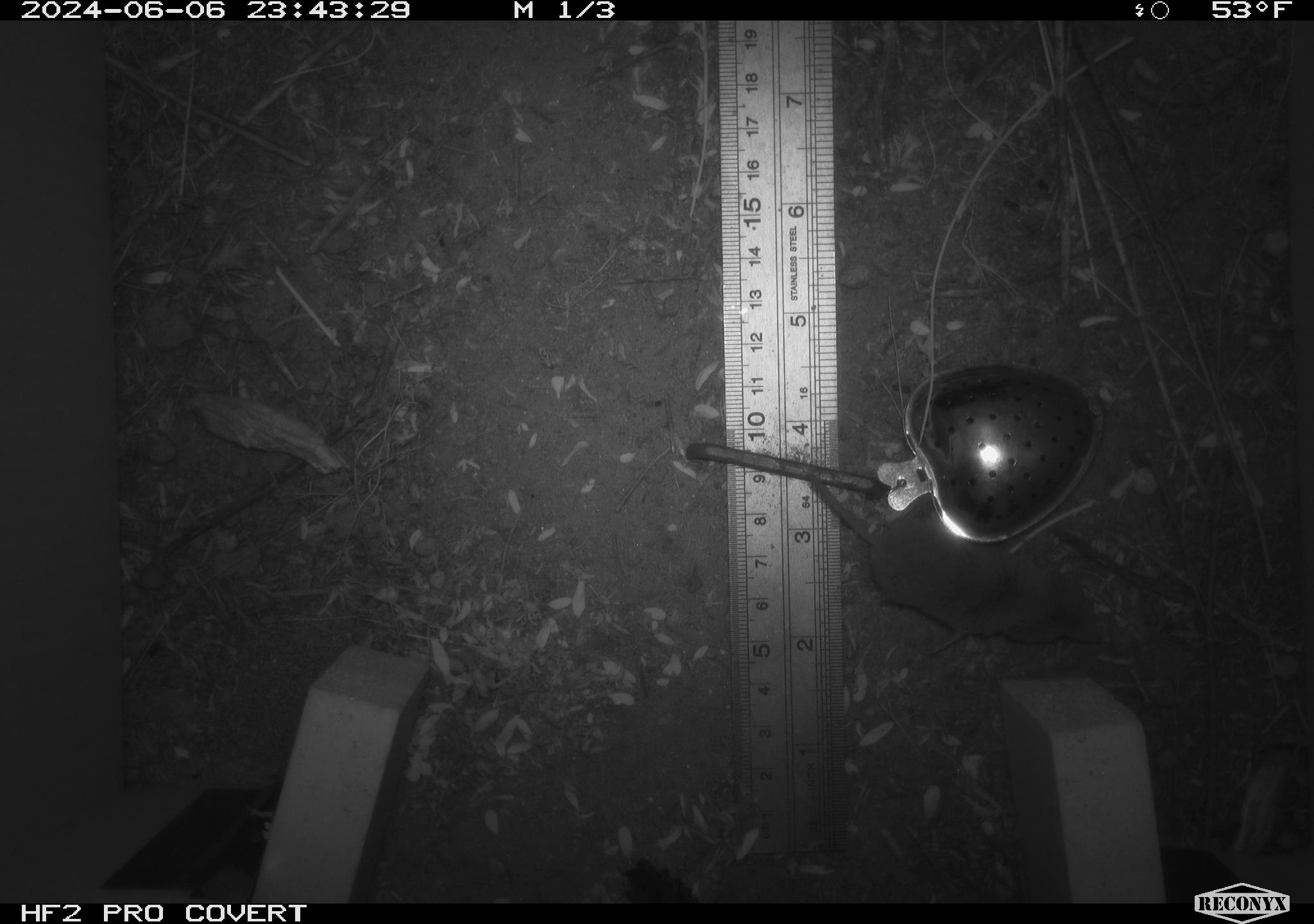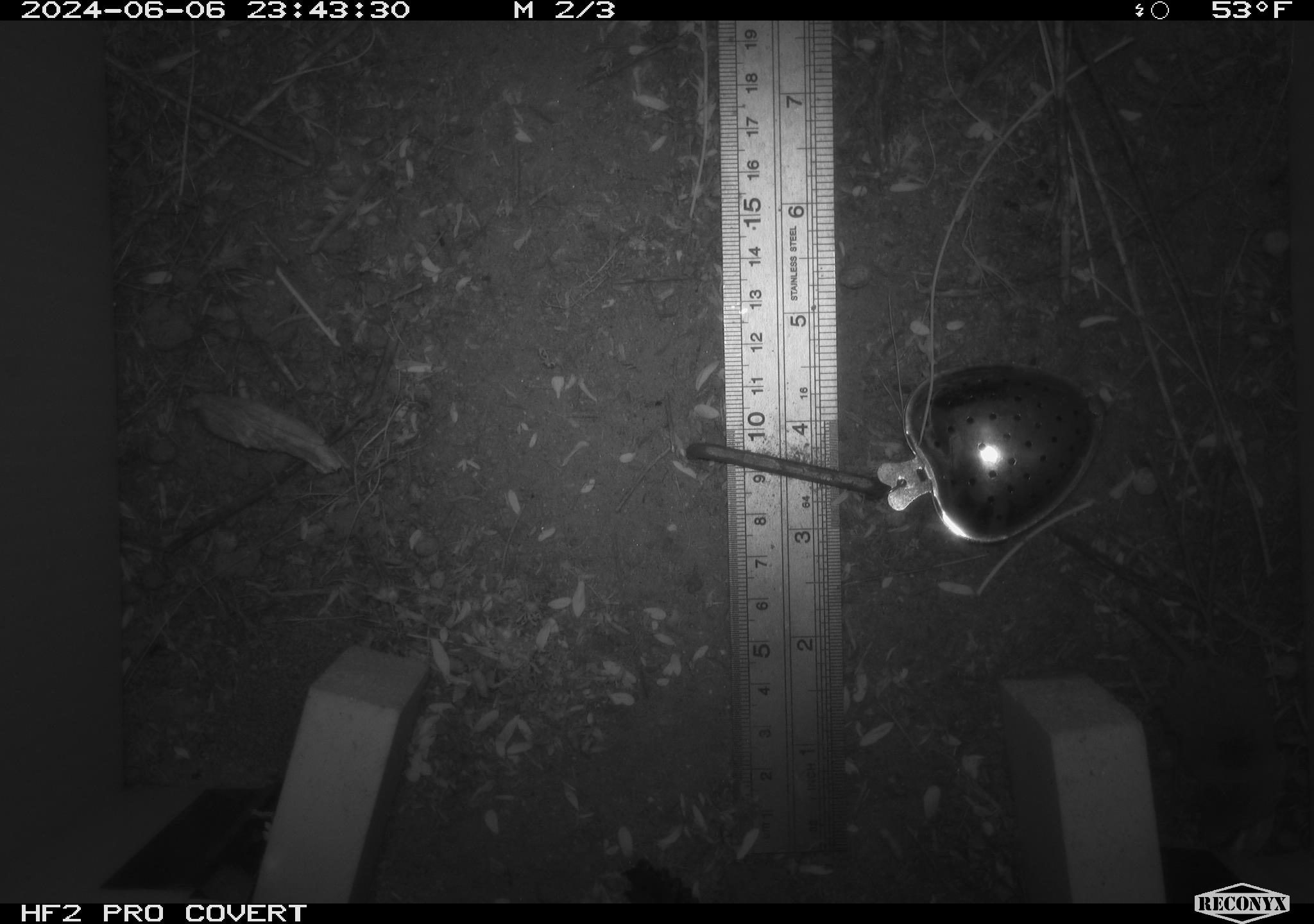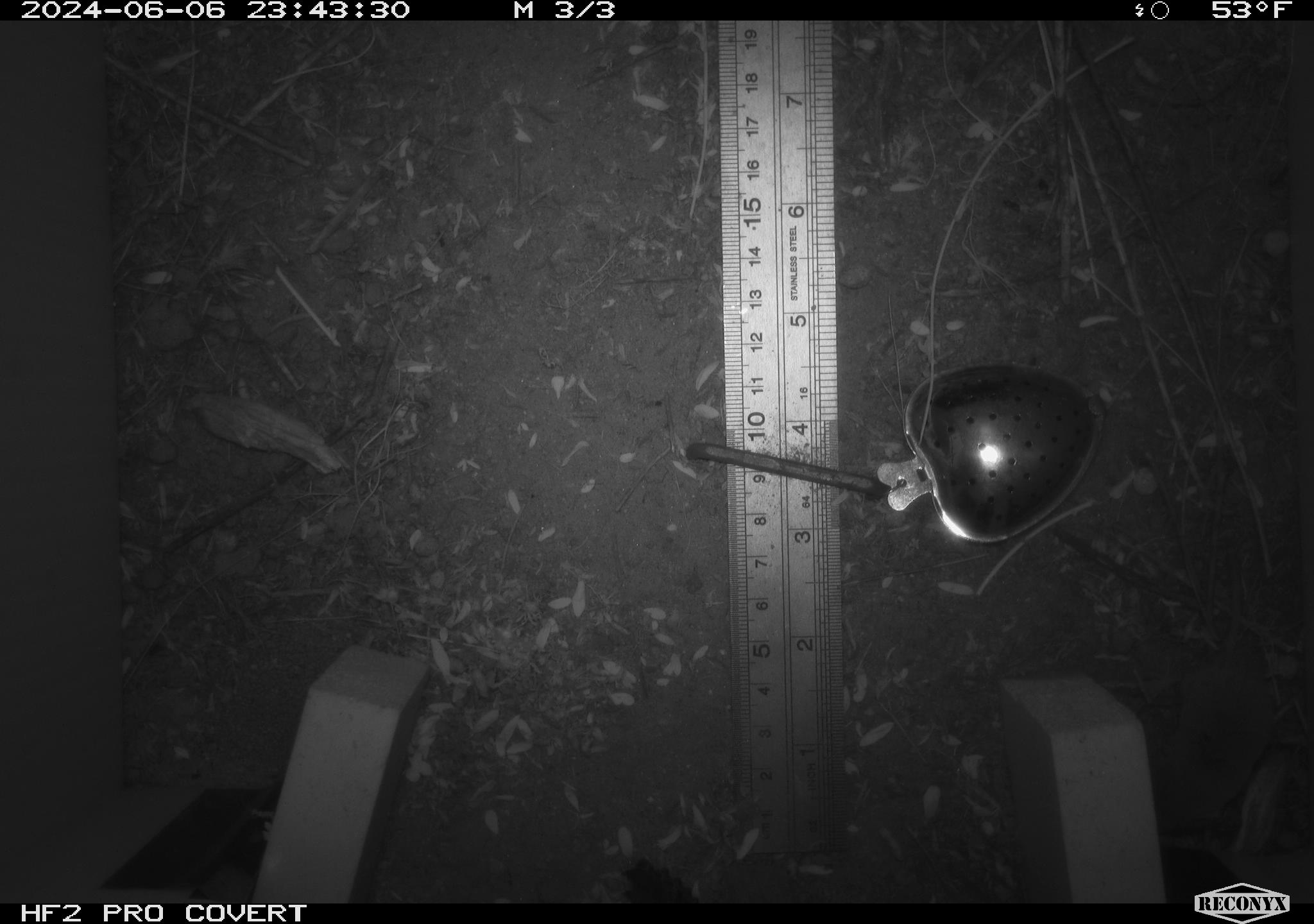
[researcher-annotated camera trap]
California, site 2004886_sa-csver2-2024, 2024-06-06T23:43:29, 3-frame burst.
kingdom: Animalia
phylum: Chordata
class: Mammalia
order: Rodentia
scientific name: Rodentia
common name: rodent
Rodent (Rodentia).